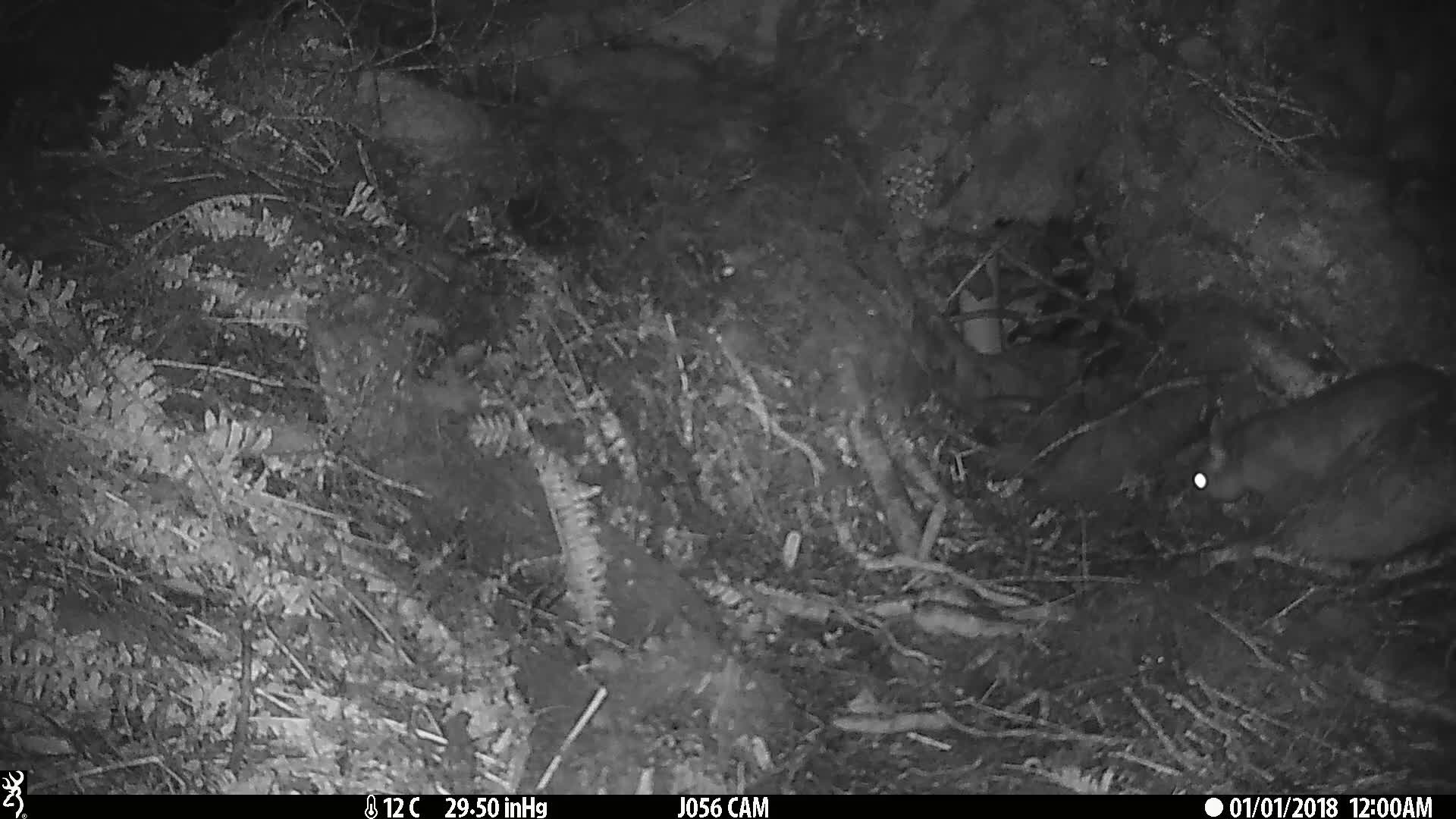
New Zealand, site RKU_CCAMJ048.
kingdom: Animalia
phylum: Chordata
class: Mammalia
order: Diprotodontia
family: Phalangeridae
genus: Trichosurus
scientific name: Trichosurus vulpecula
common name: common brushtail possum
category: possum